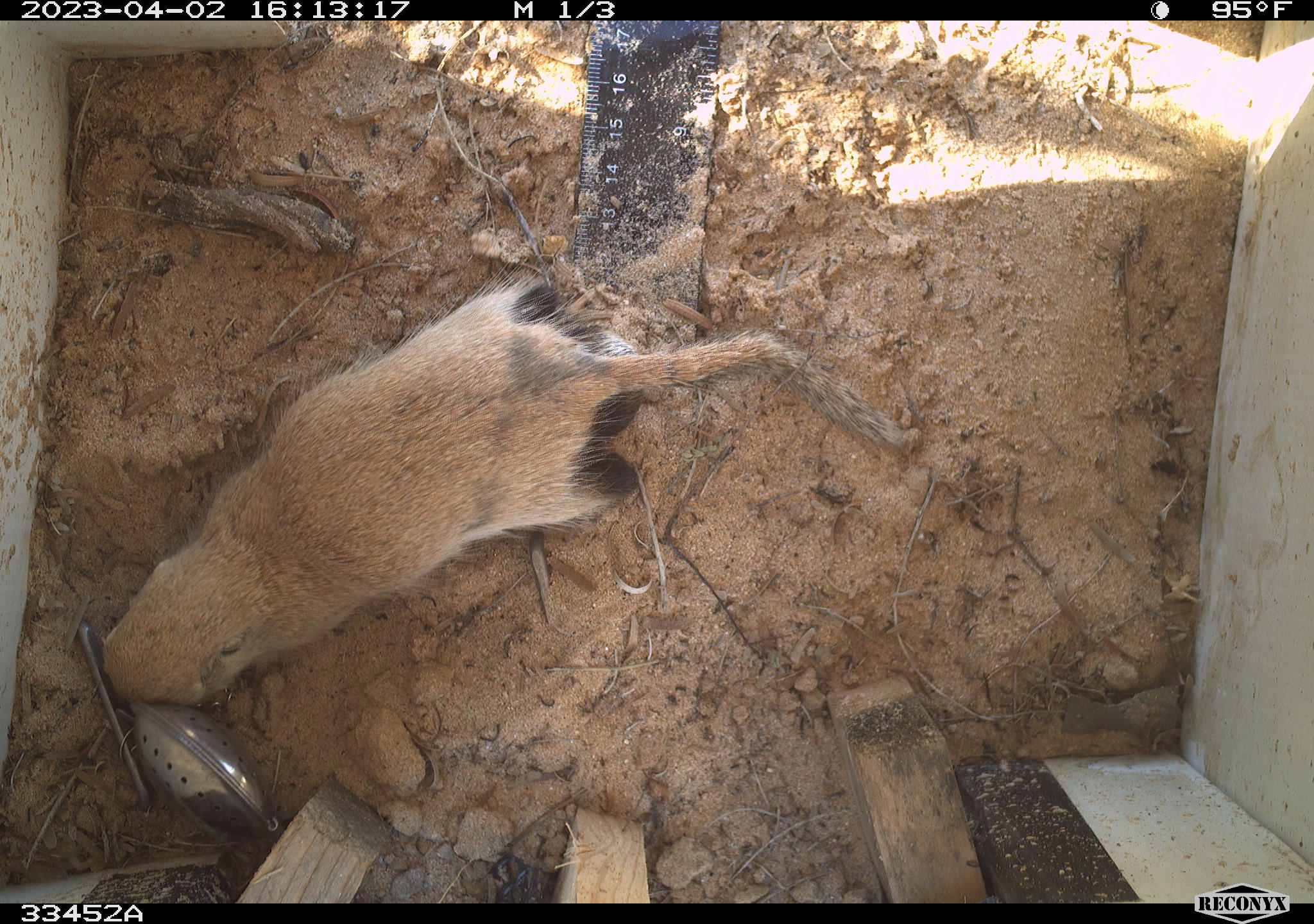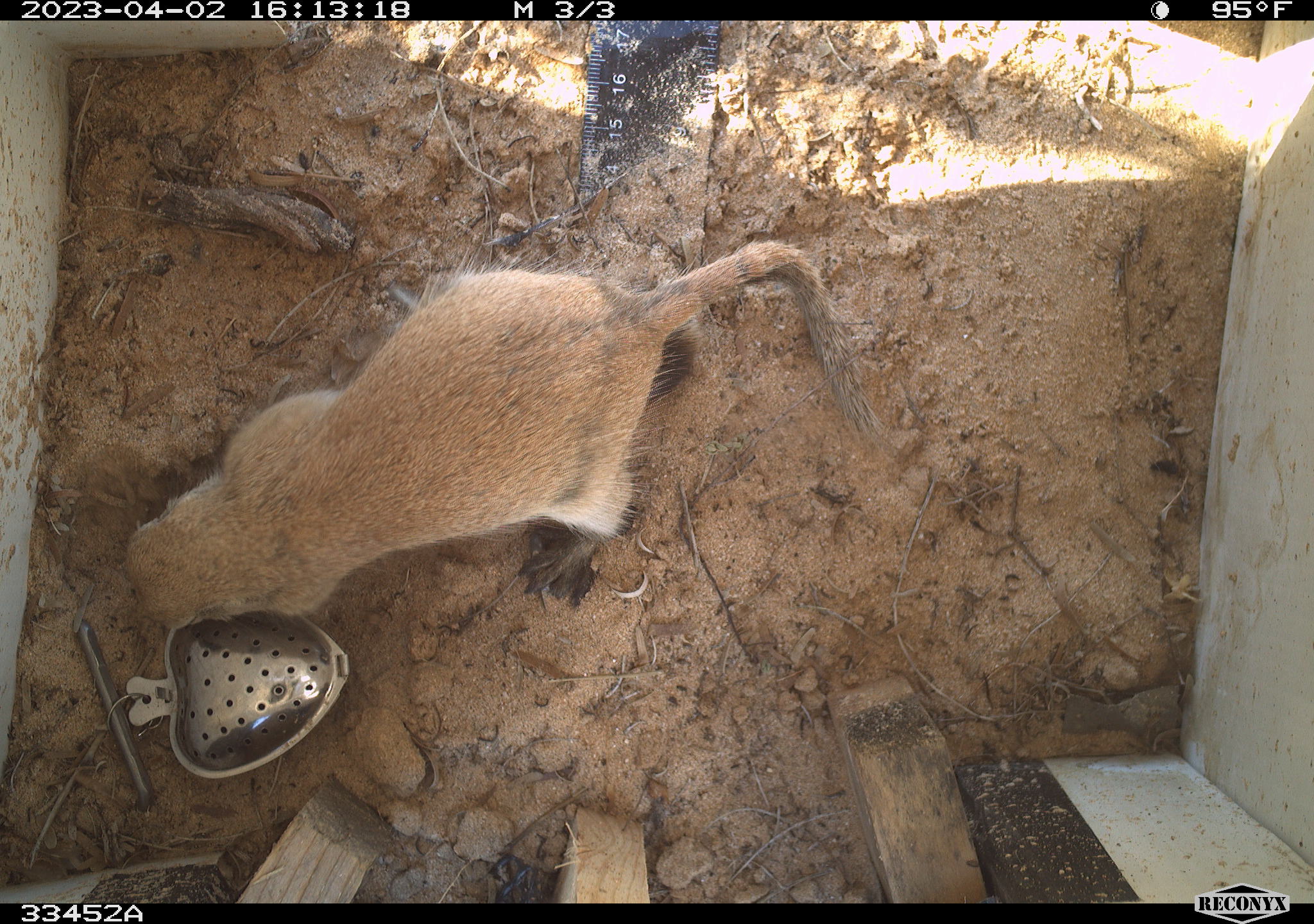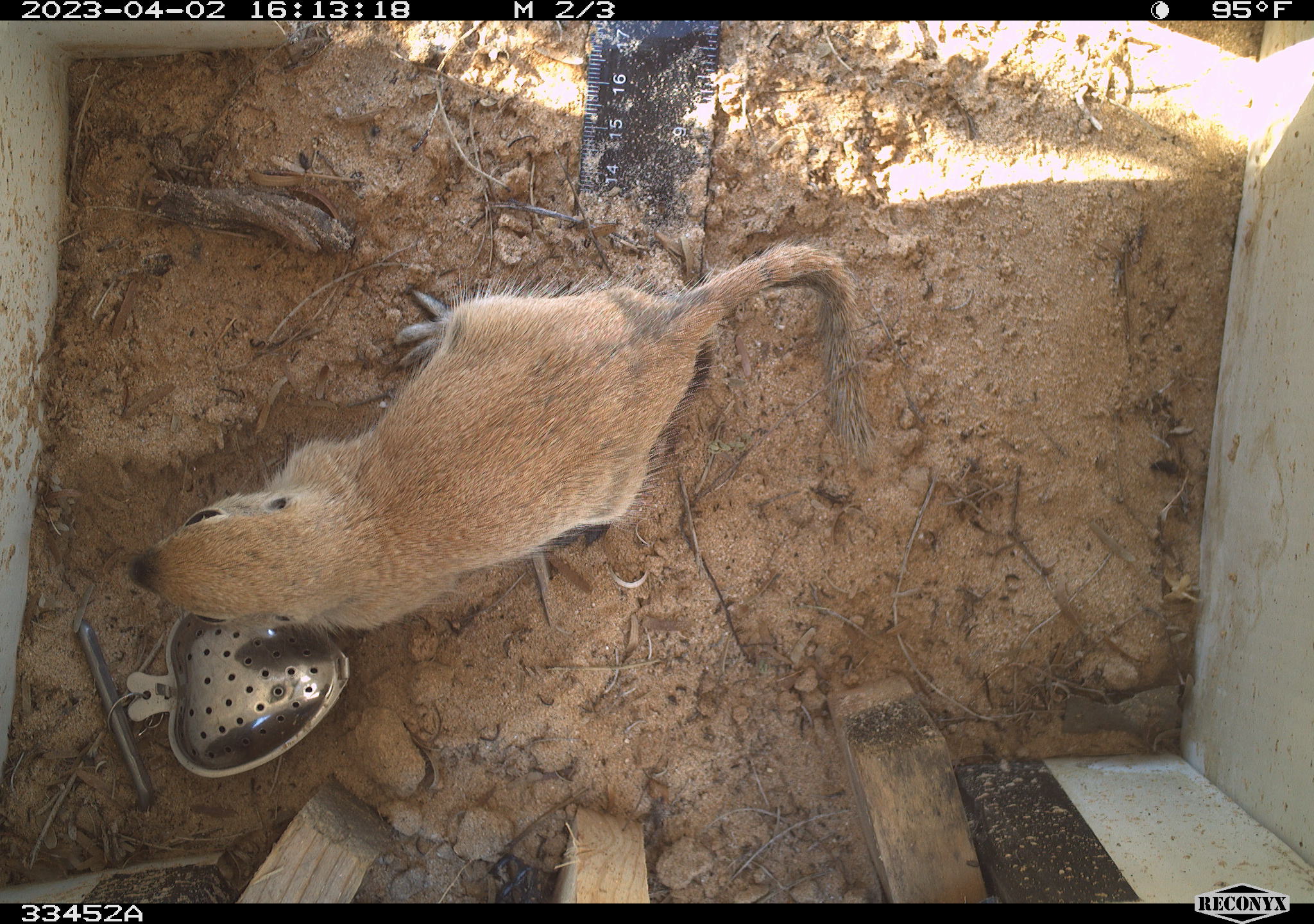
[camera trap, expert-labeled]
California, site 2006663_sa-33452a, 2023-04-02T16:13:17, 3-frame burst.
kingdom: Animalia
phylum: Chordata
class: Mammalia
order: Rodentia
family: Sciuridae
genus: Xerospermophilus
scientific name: Xerospermophilus tereticaudus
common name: round-tailed ground squirrel